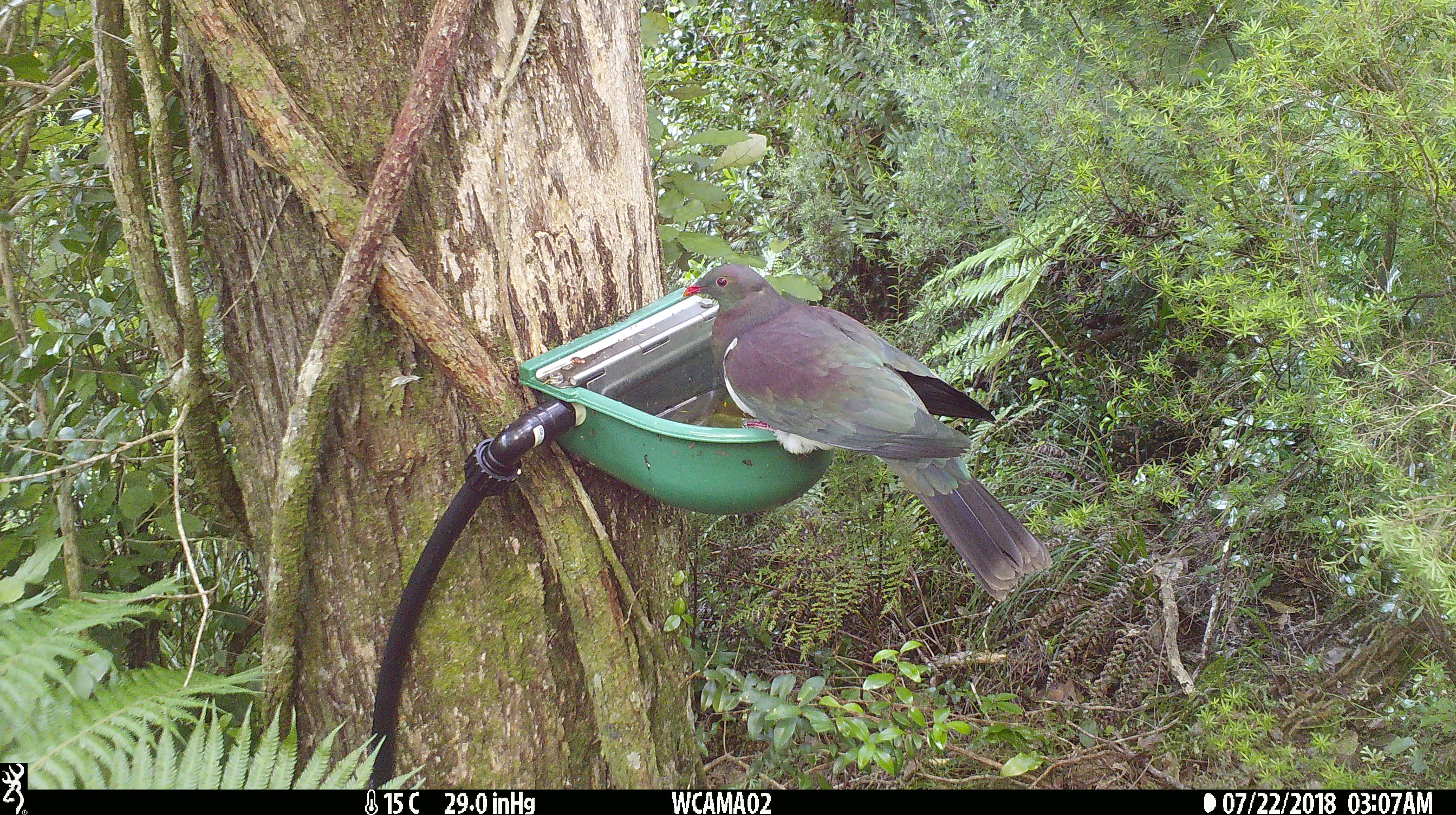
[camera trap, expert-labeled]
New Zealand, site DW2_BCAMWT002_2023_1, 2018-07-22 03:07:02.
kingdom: Animalia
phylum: Chordata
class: Aves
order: Columbiformes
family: Columbidae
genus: Hemiphaga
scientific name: Hemiphaga novaeseelandiae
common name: new zealand pigeon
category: kereru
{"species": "kereru (new zealand pigeon) (Hemiphaga novaeseelandiae)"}